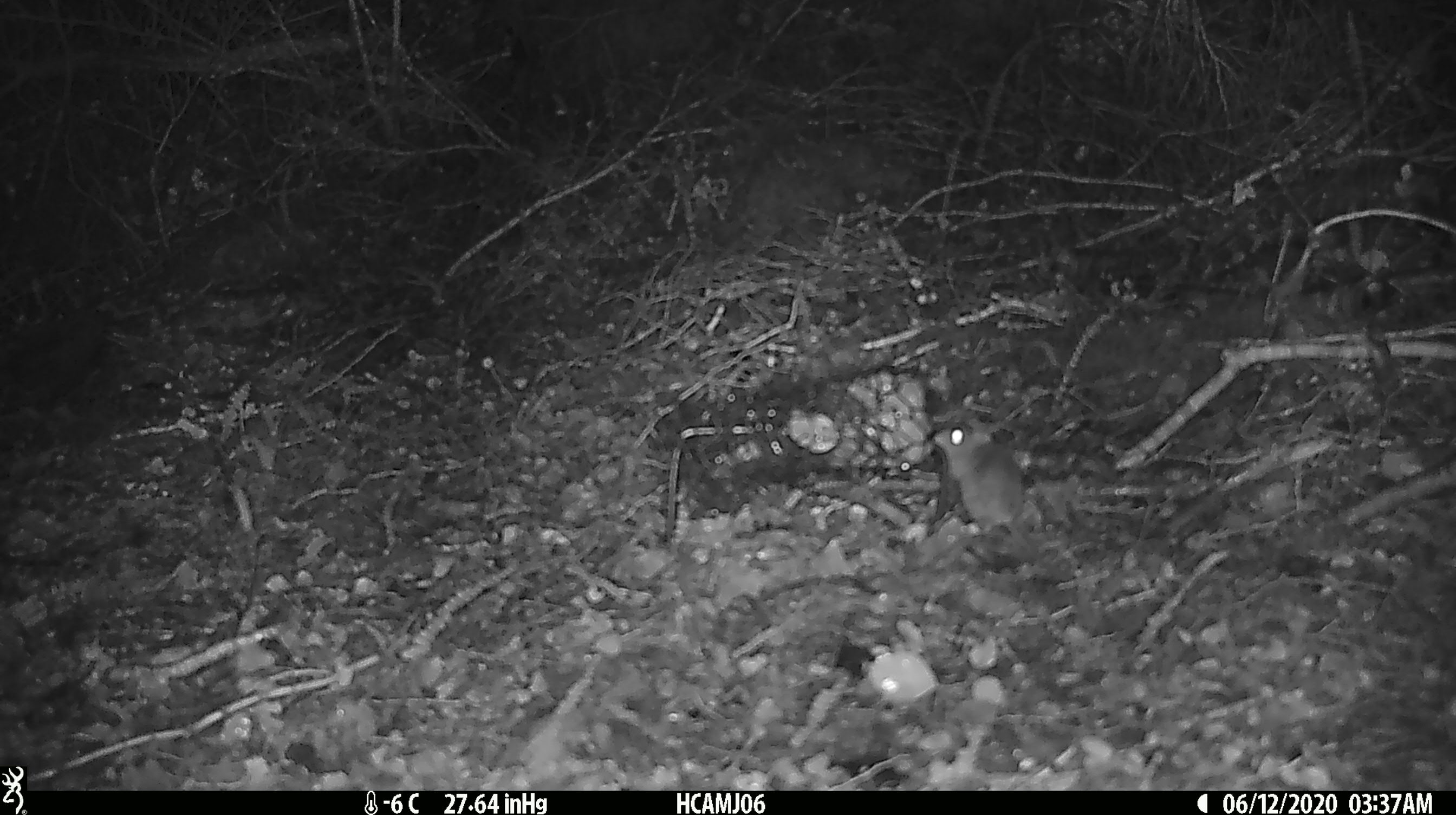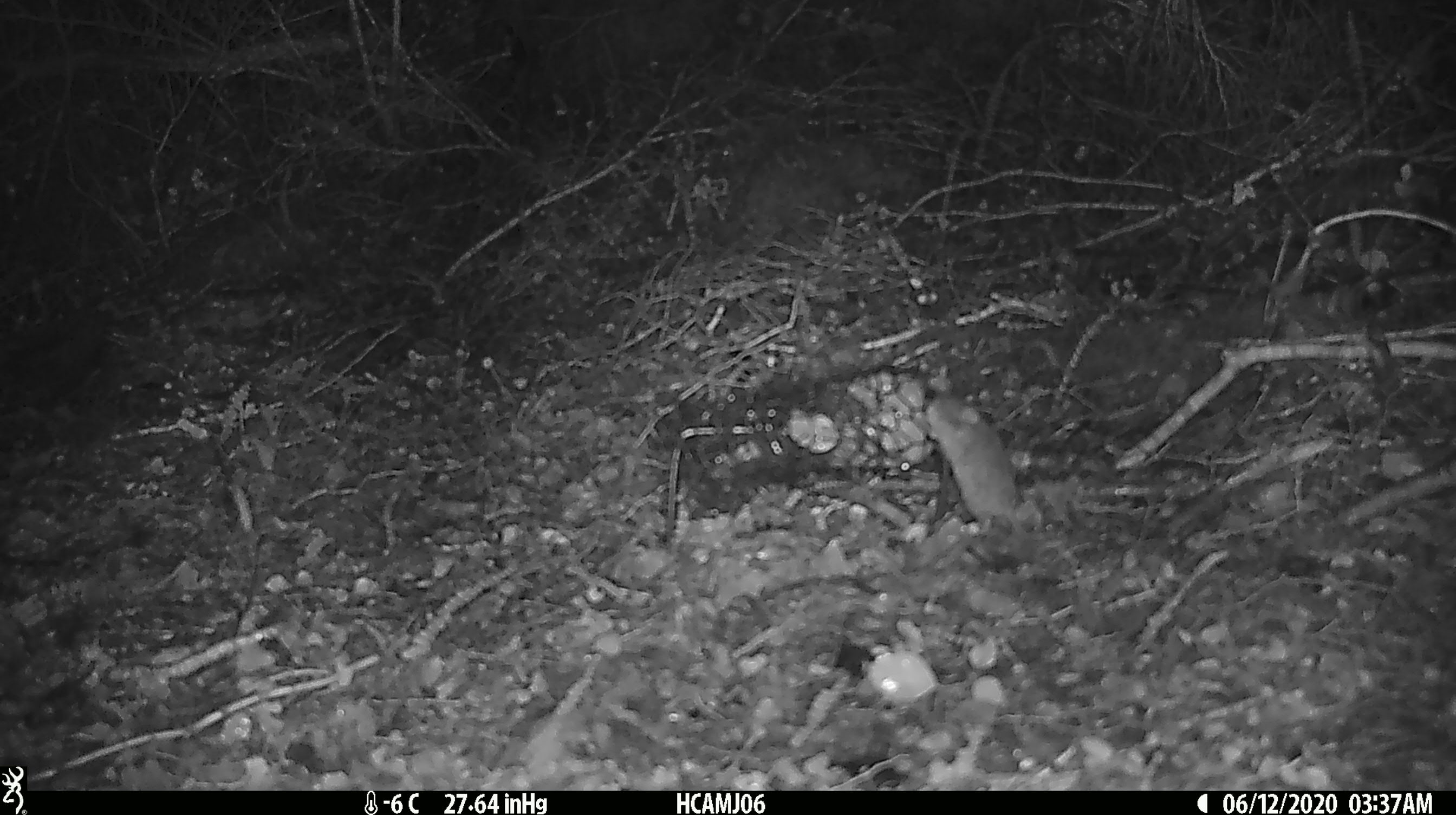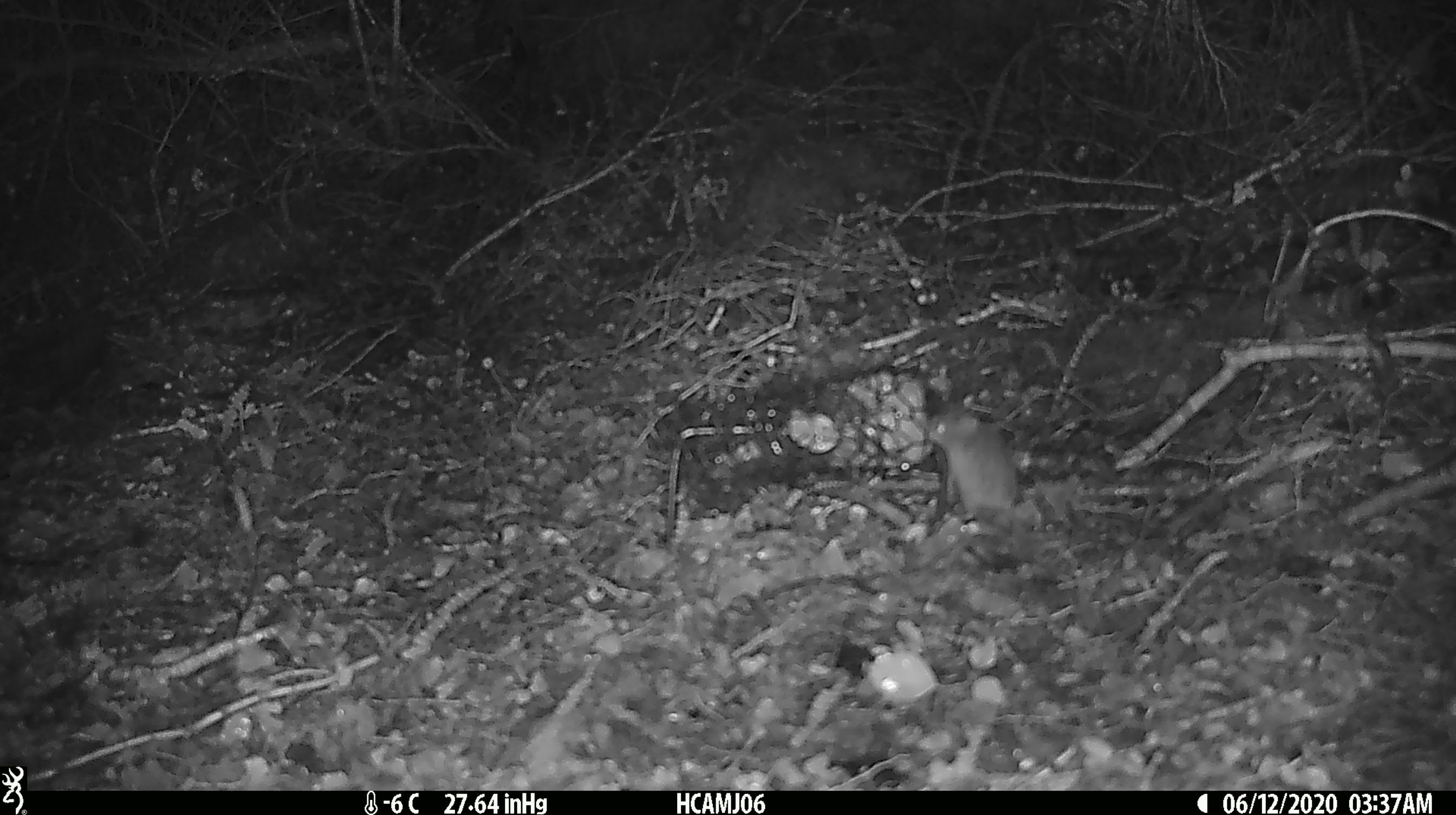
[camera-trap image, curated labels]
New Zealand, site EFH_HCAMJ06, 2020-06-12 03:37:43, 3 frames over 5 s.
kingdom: Animalia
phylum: Chordata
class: Mammalia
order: Rodentia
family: Muridae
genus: Mus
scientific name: Mus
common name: mouse